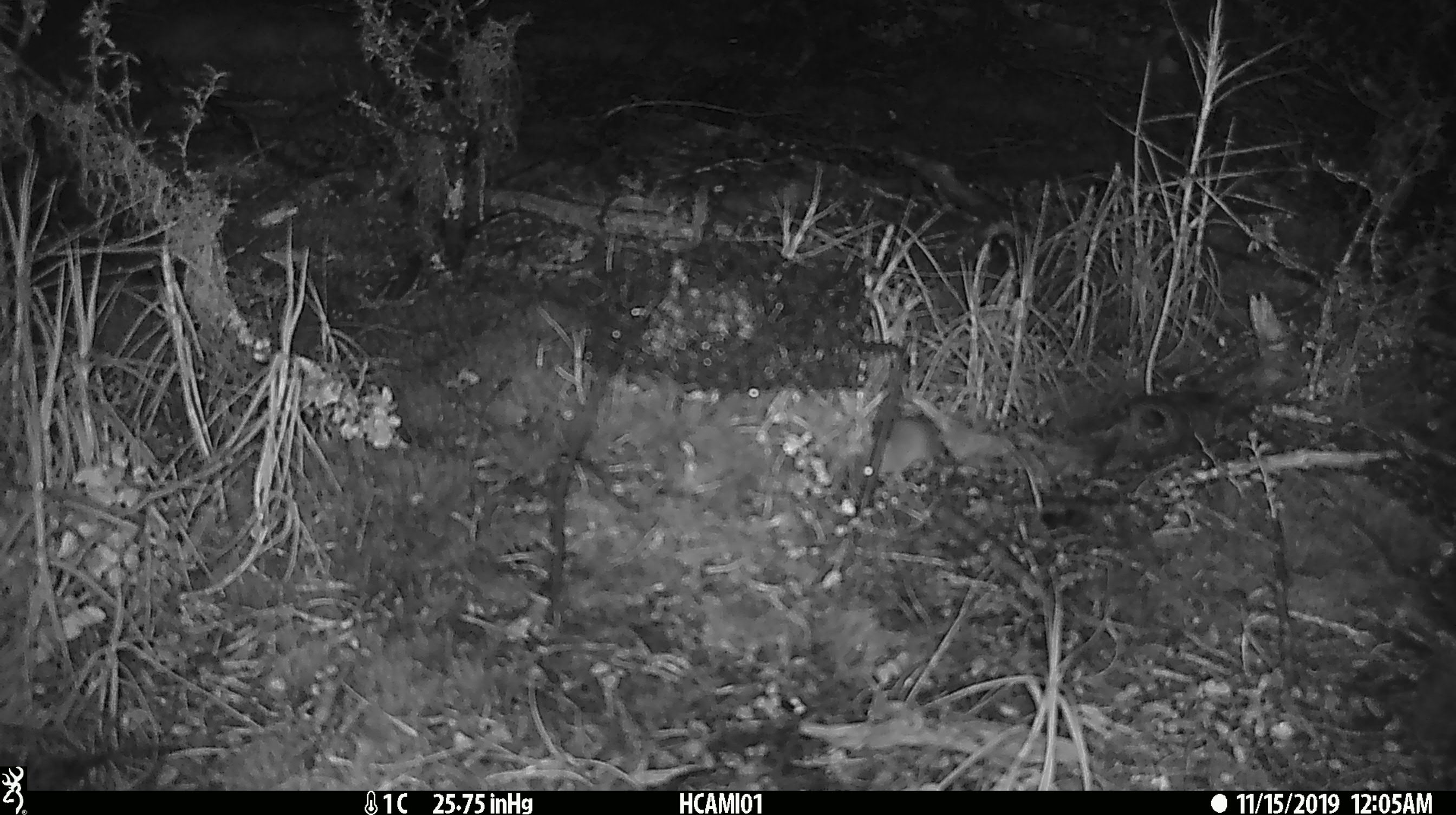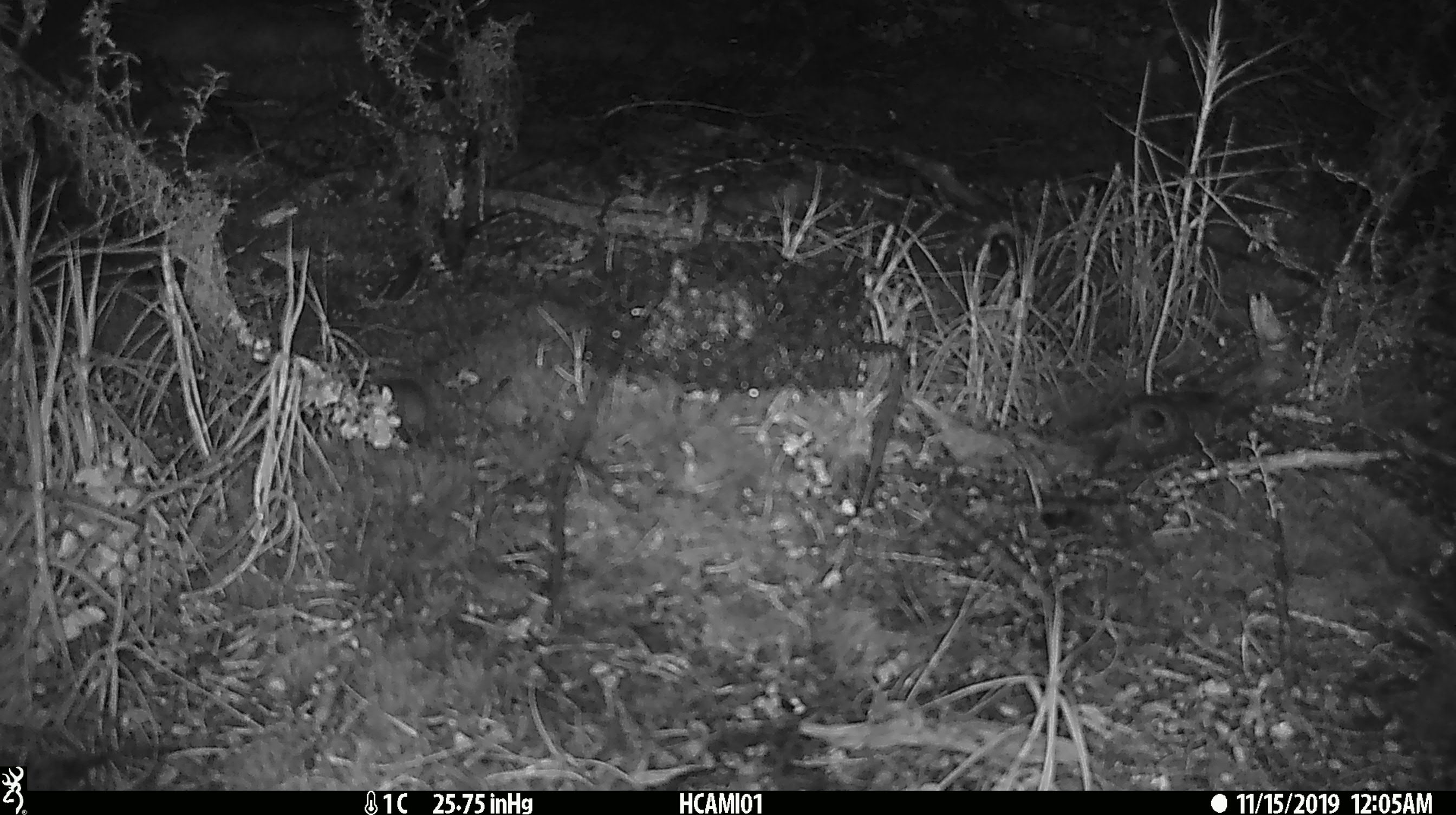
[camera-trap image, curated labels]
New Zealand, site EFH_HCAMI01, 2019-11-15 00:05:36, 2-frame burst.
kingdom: Animalia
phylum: Chordata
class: Mammalia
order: Rodentia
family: Muridae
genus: Mus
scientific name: Mus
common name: mouse